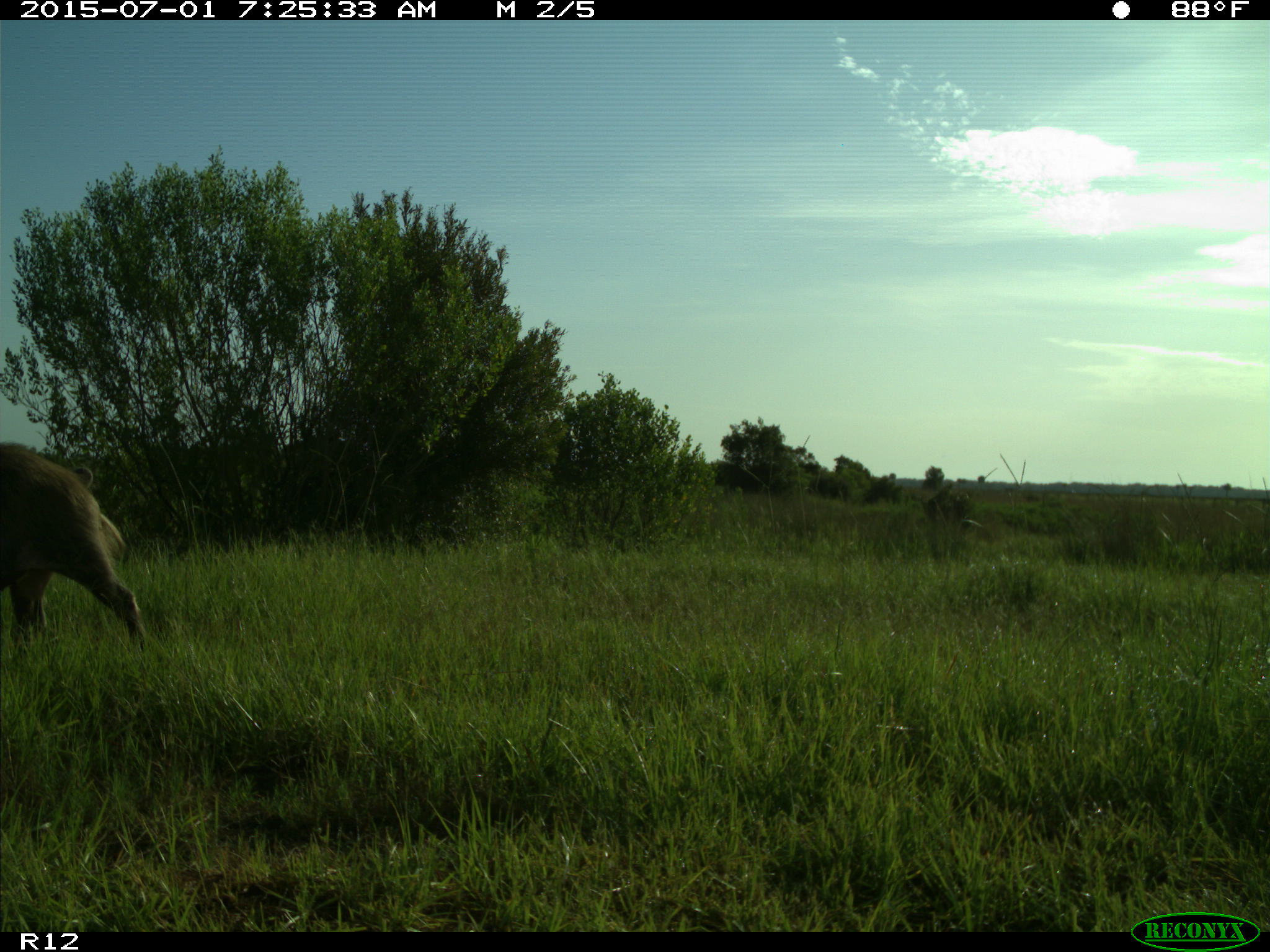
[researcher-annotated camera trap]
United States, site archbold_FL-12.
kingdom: Animalia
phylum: Chordata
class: Mammalia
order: Artiodactyla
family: Suidae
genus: Sus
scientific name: Sus scrofa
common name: wild boar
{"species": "Sus scrofa (wild boar)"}